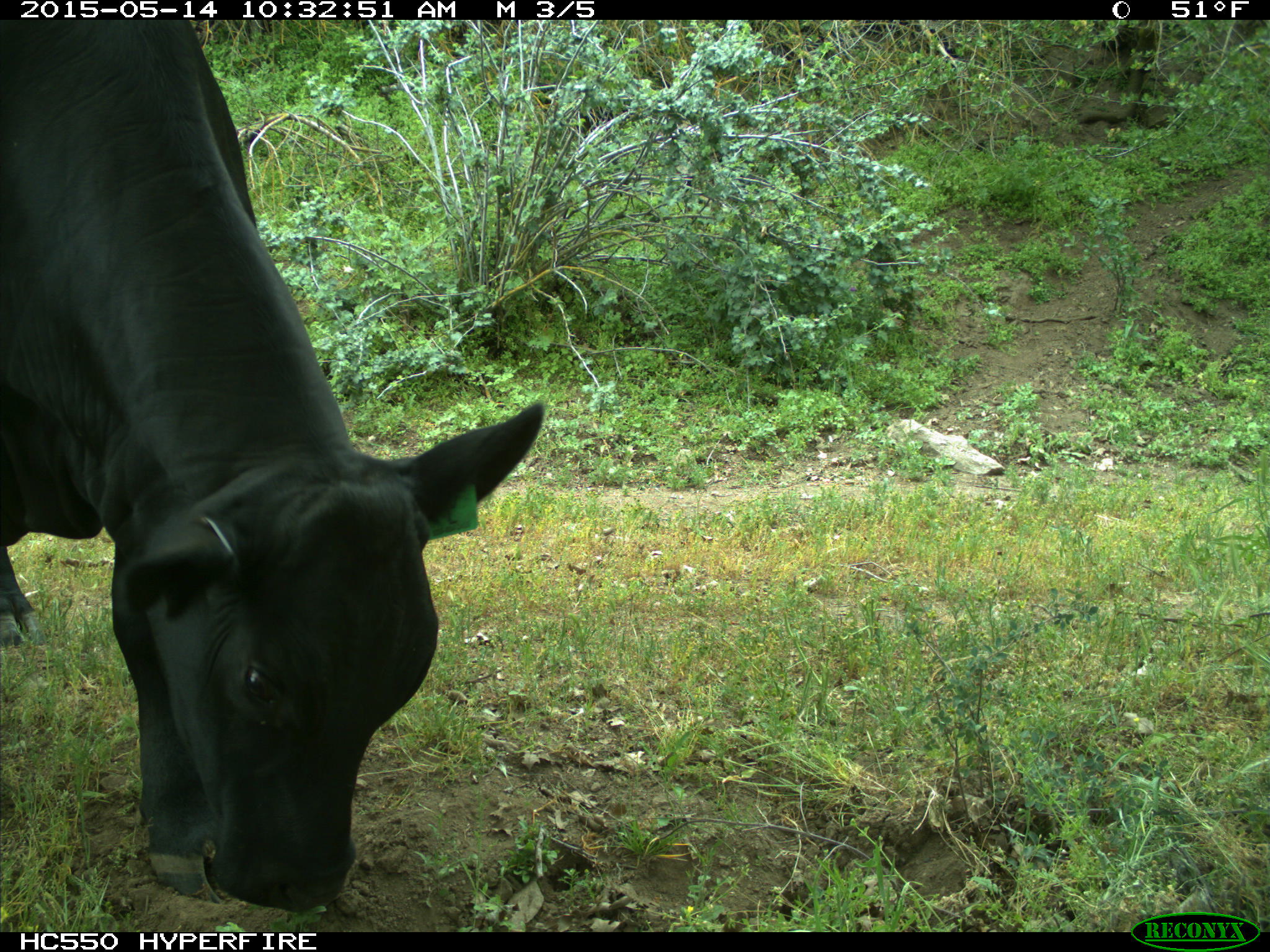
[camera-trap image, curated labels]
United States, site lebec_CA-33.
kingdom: Animalia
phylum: Chordata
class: Mammalia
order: Artiodactyla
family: Bovidae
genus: Bos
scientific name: Bos taurus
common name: domestic cow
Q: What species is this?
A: Bos taurus (domestic cow).